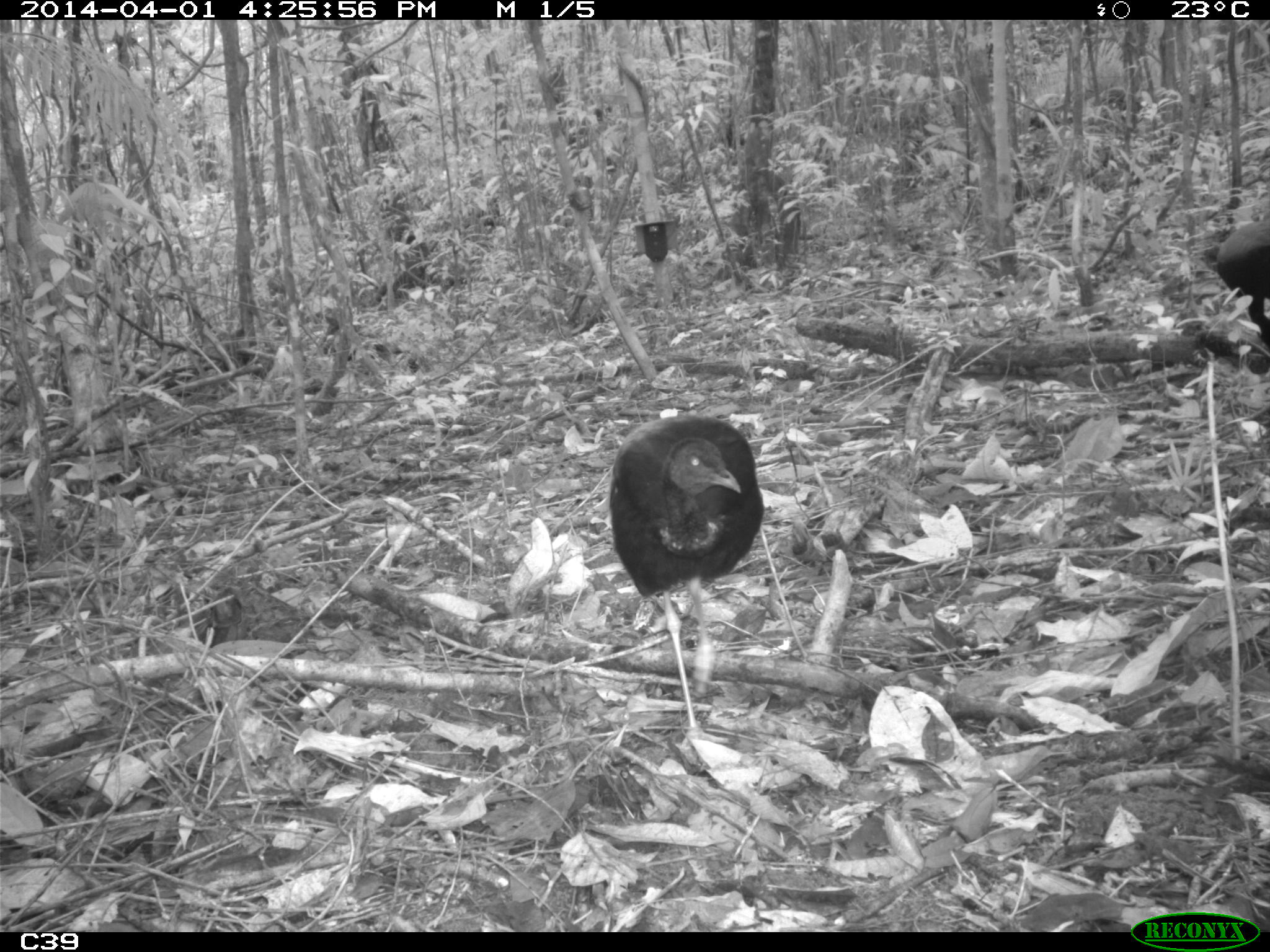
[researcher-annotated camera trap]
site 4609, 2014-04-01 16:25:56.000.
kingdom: Animalia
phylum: Chordata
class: Aves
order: Gruiformes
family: Psophiidae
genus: Psophia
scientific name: Psophia crepitans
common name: gray-winged trumpeter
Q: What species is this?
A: Psophia crepitans (gray-winged trumpeter).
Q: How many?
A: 3.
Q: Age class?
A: Adult.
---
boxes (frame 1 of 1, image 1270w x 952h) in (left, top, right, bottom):
psophia crepitans: (607, 410, 765, 749); (1212, 216, 1270, 346)